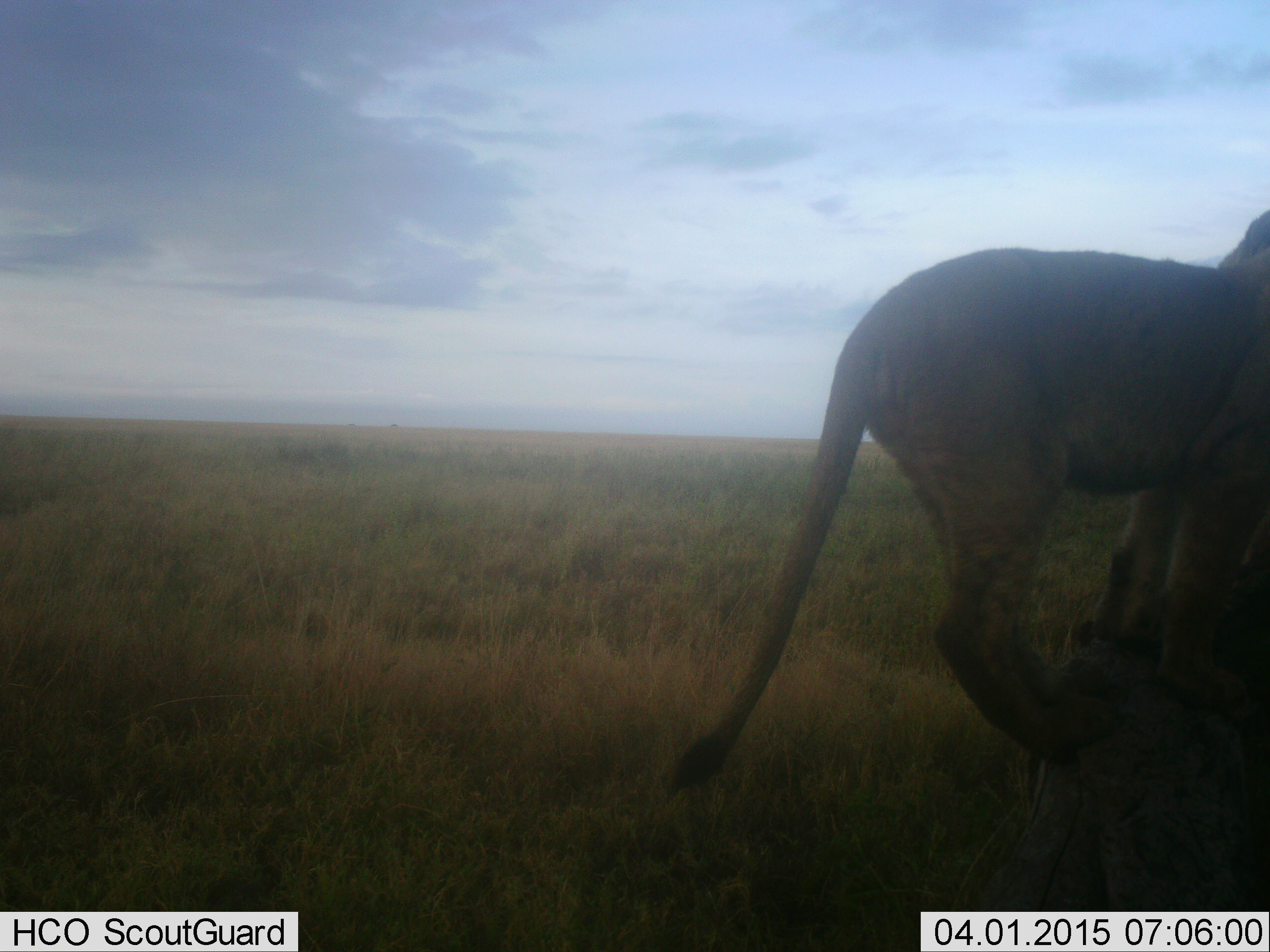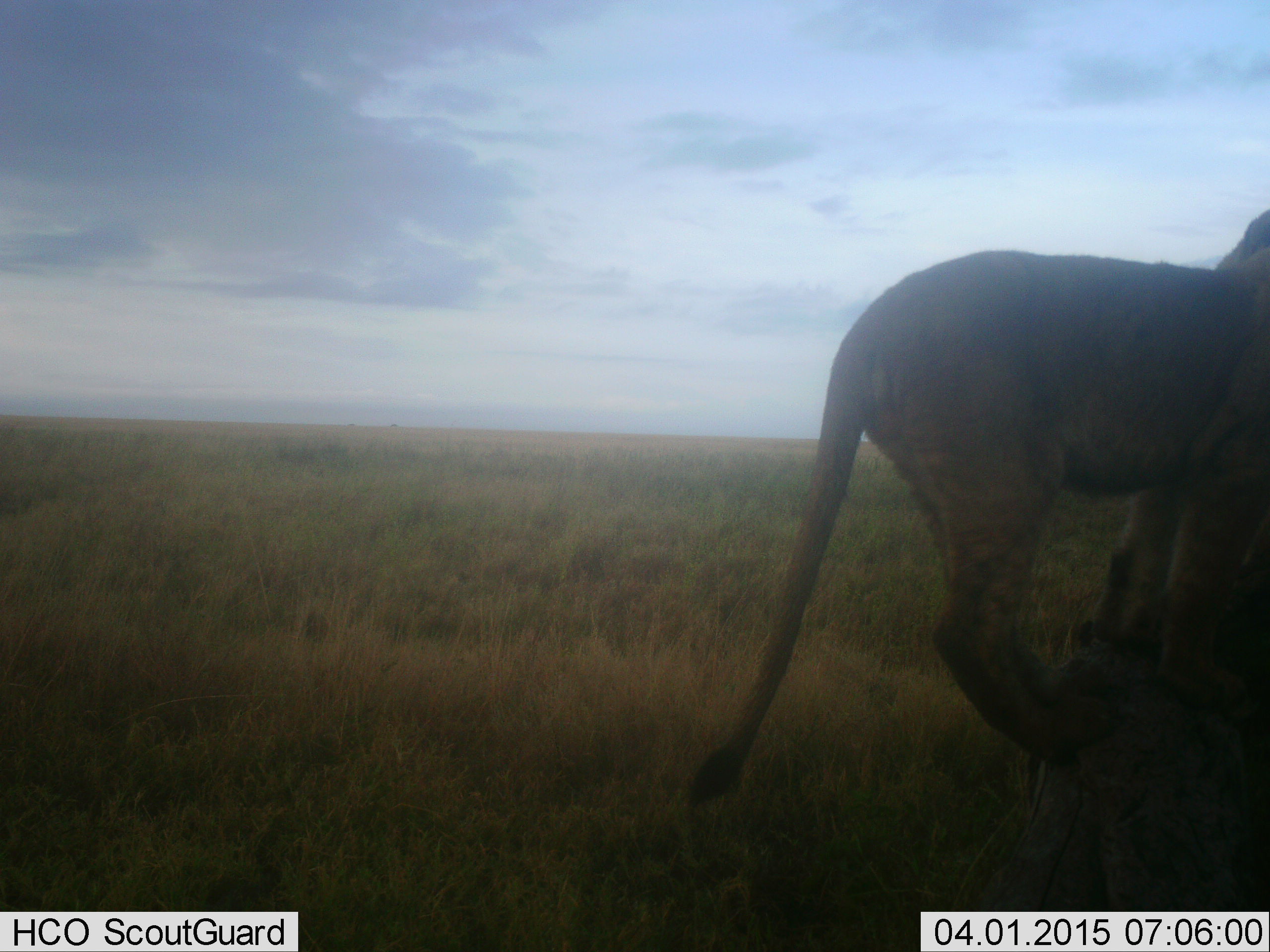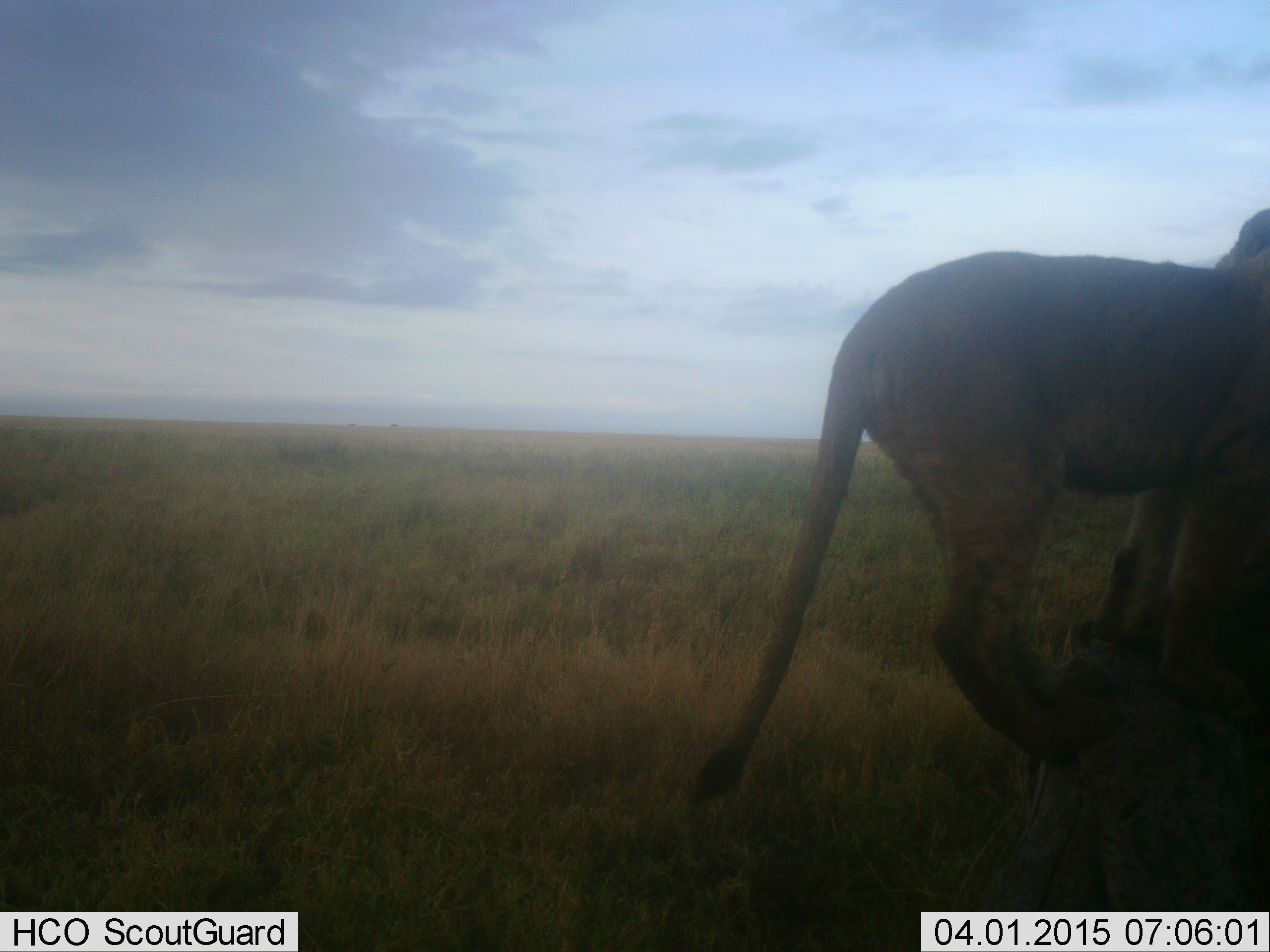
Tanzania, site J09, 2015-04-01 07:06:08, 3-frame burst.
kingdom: Animalia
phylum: Chordata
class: Mammalia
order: Carnivora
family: Felidae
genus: Panthera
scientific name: Panthera leo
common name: lion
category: lionfemale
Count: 1.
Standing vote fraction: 90%.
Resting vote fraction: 0%.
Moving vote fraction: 10%.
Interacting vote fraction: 0%.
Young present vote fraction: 10%.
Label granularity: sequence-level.